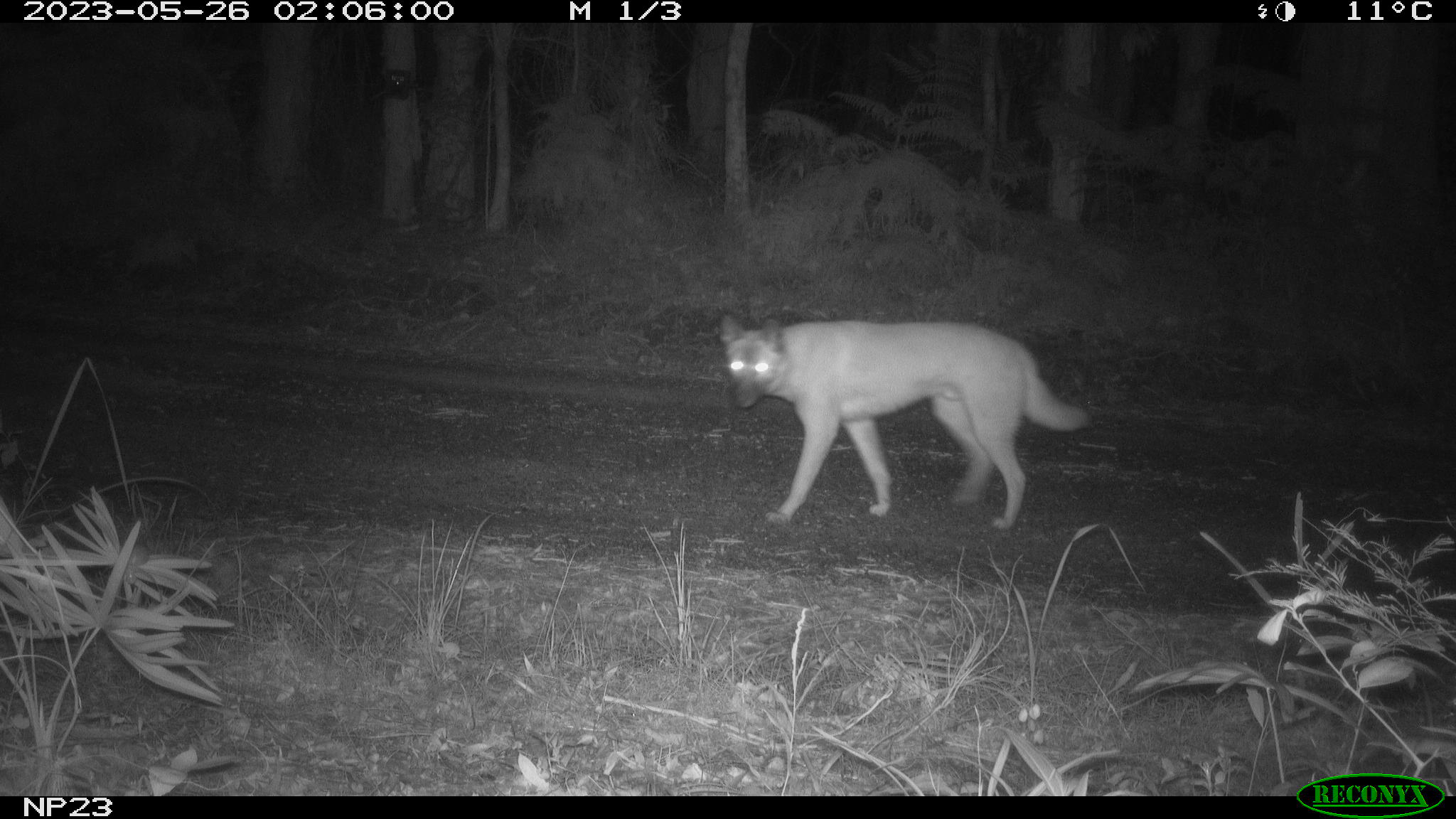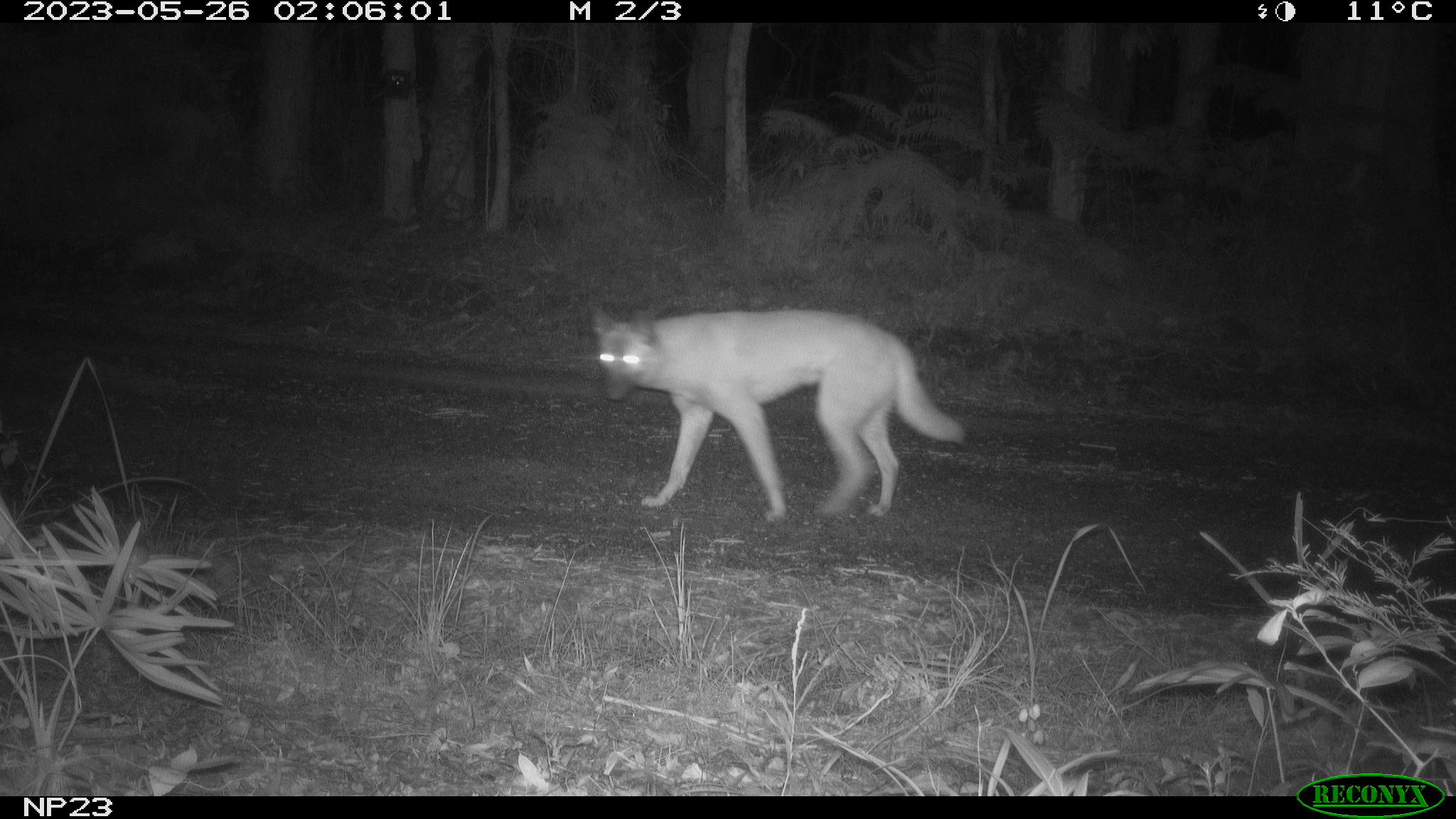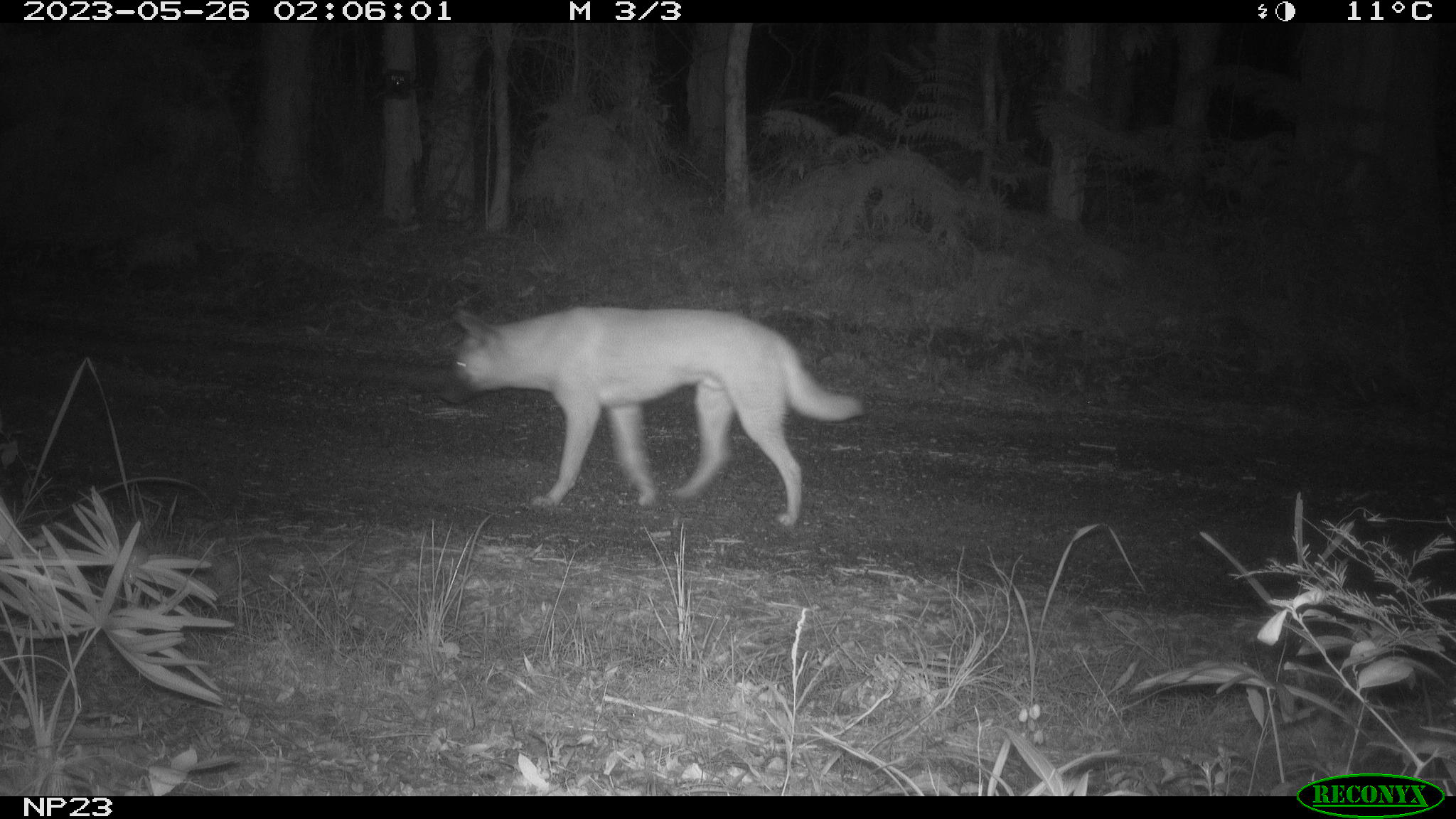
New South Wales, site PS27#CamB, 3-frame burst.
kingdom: Animalia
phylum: Chordata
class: Mammalia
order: Carnivora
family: Canidae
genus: Canis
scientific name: Canis familiaris dingo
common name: dingo